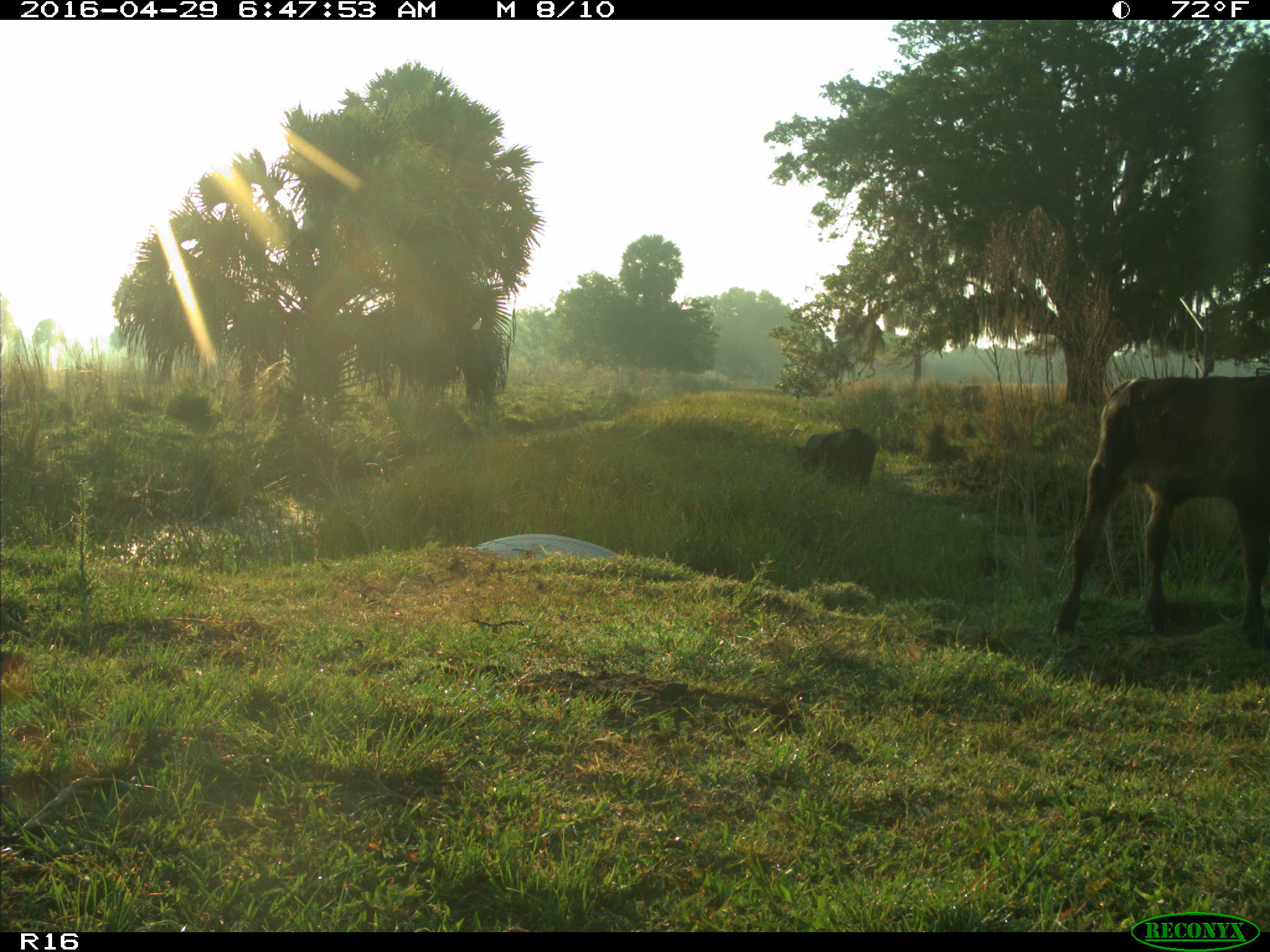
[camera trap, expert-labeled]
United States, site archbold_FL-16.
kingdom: Animalia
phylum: Chordata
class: Mammalia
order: Artiodactyla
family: Bovidae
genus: Bos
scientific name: Bos taurus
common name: domestic cow